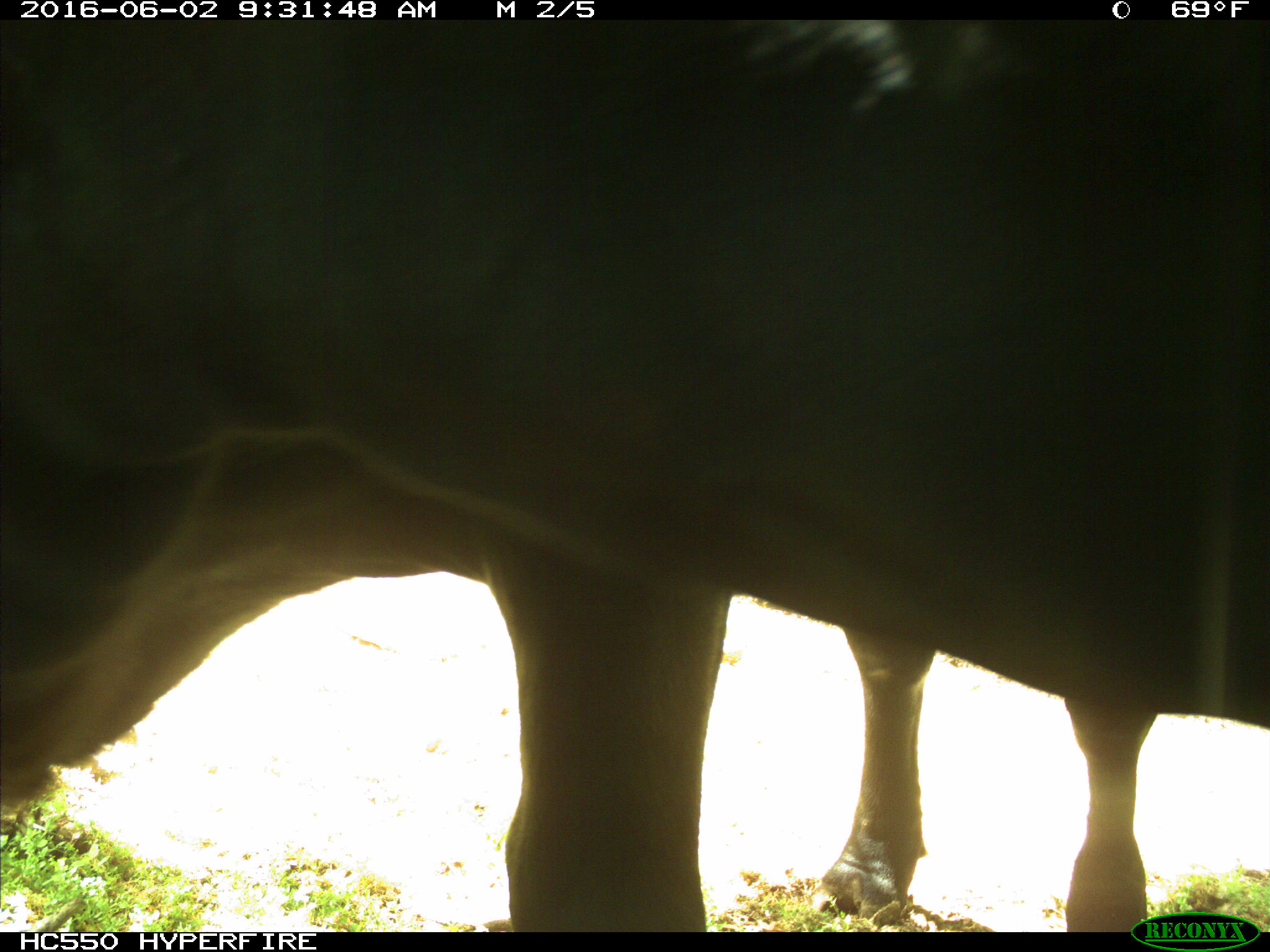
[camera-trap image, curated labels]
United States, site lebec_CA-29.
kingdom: Animalia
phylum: Chordata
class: Mammalia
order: Artiodactyla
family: Bovidae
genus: Bos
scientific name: Bos taurus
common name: domestic cow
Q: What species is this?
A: Bos taurus (domestic cow).